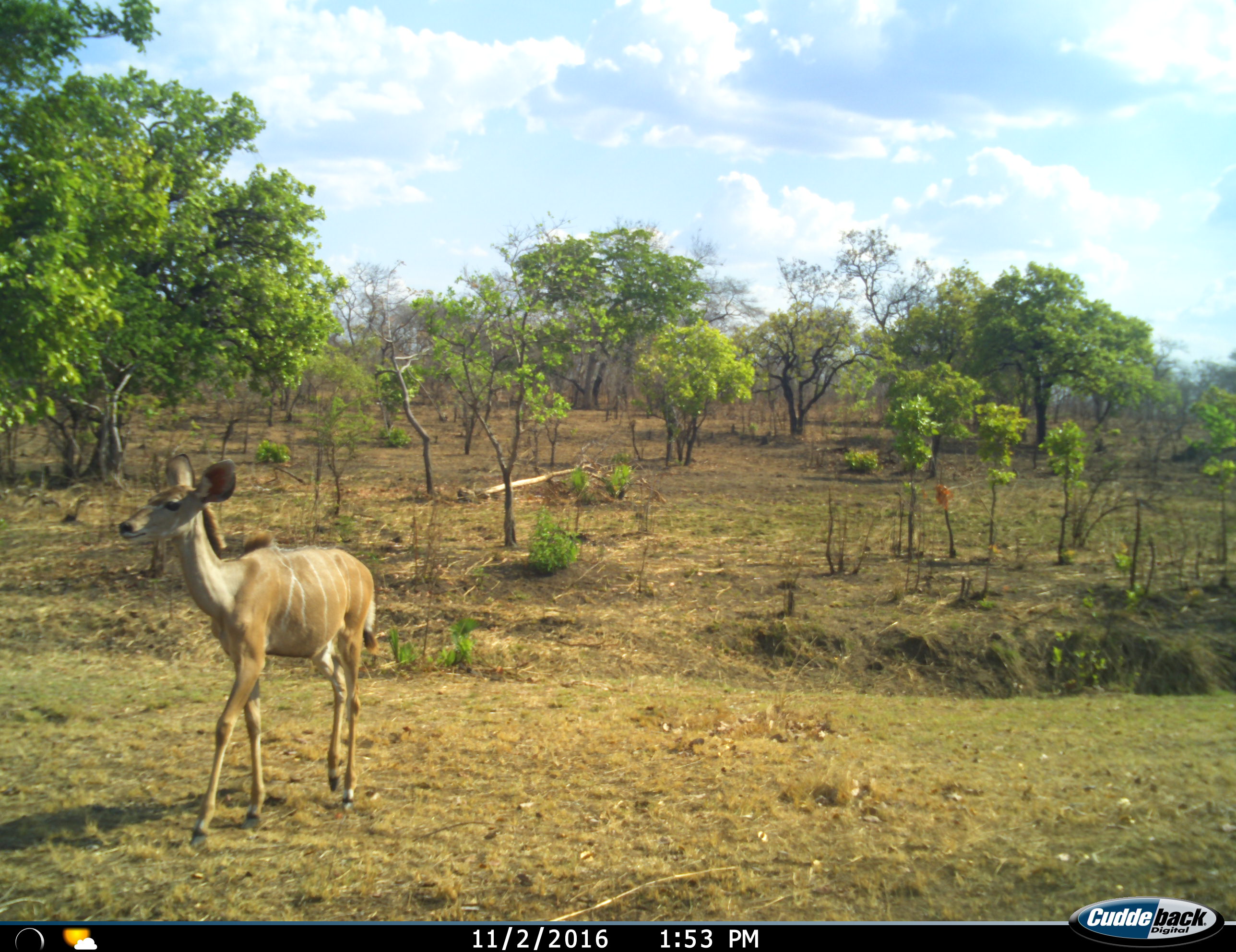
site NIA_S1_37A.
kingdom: Animalia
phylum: Chordata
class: Mammalia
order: Artiodactyla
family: Bovidae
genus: Tragelaphus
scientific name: Tragelaphus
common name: kudu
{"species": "kudu (Tragelaphus)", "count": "1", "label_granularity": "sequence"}